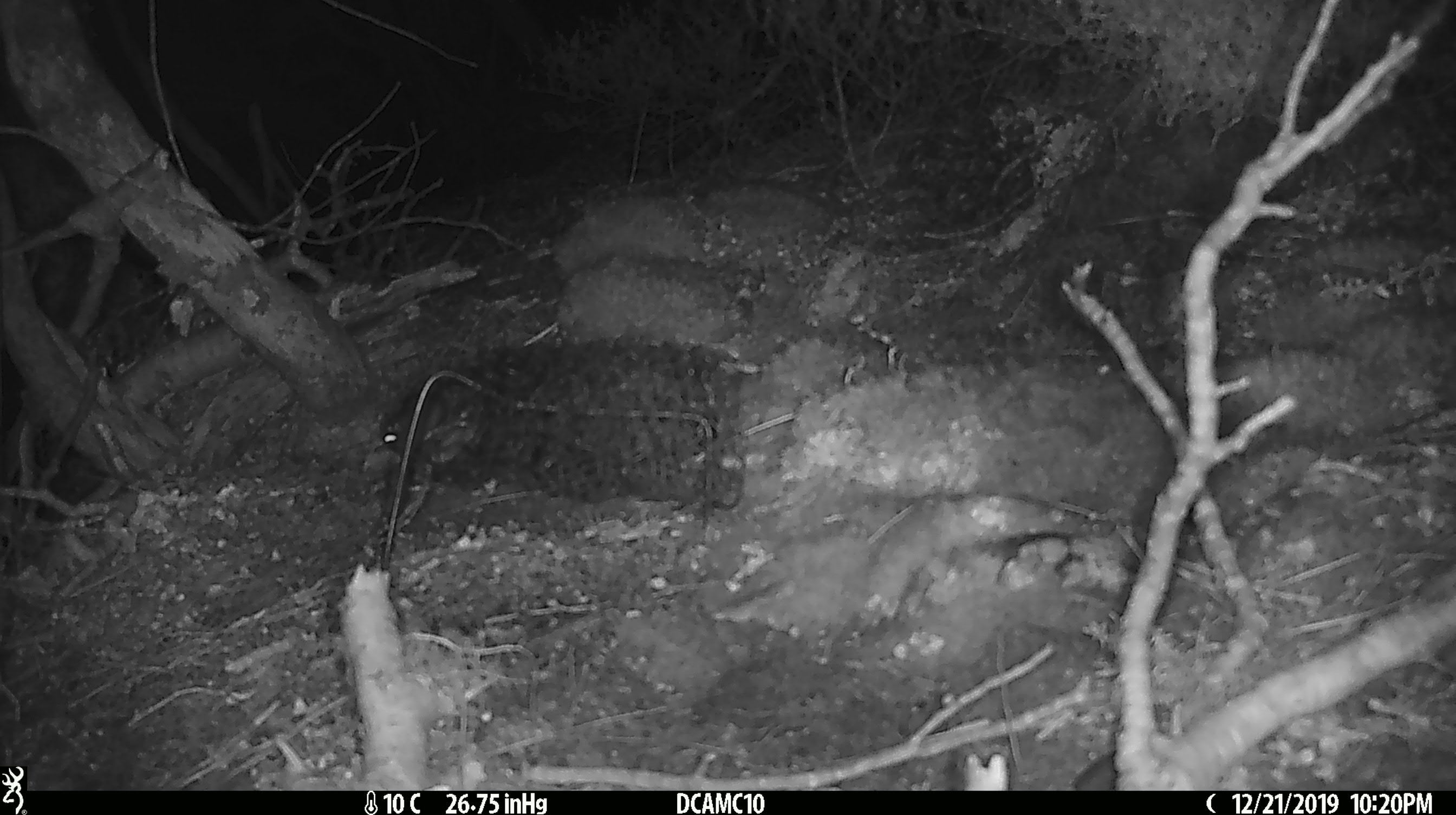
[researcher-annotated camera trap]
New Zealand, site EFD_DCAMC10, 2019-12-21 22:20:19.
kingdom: Animalia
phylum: Chordata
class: Mammalia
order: Rodentia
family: Muridae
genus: Mus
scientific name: Mus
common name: mouse